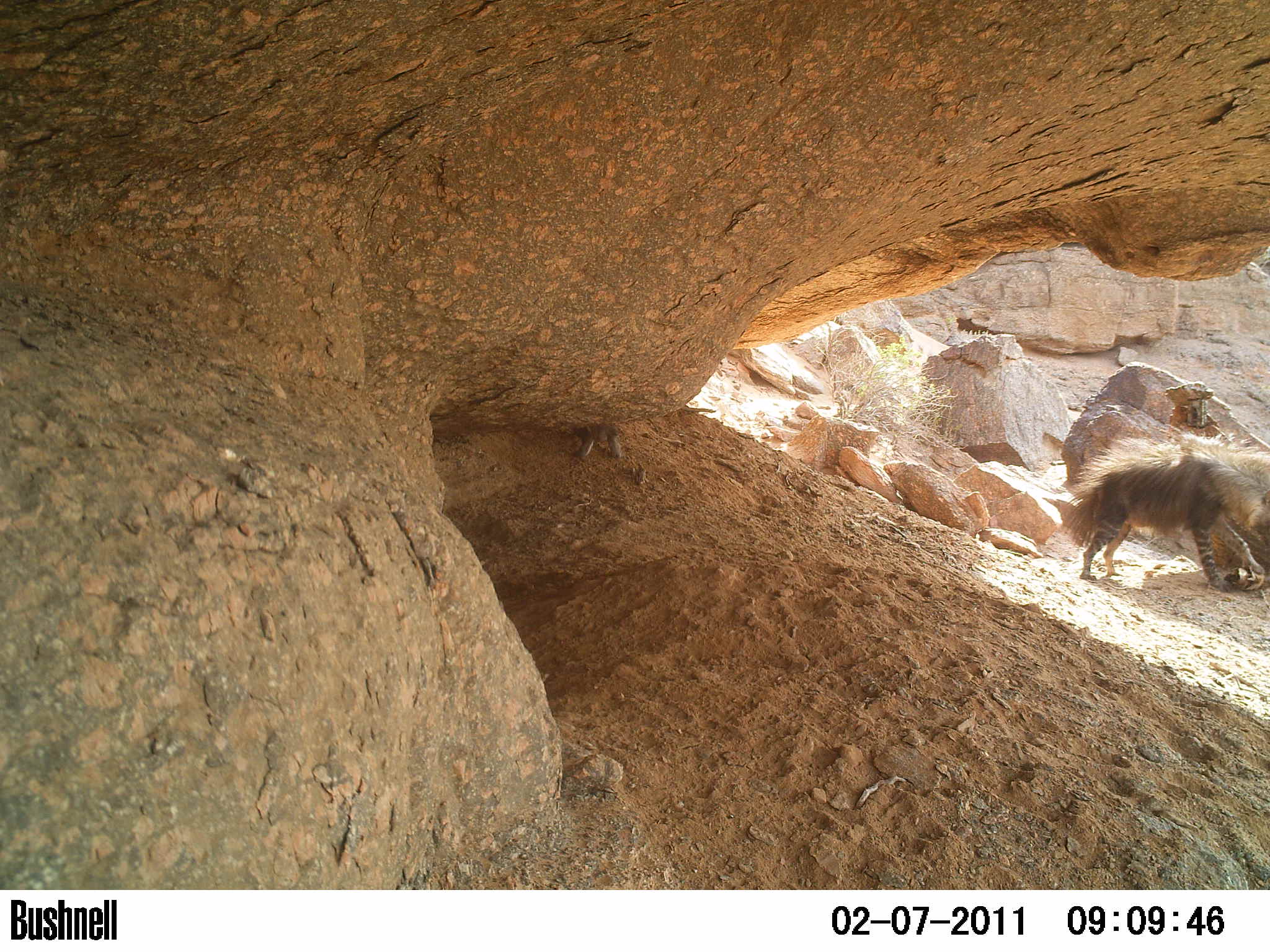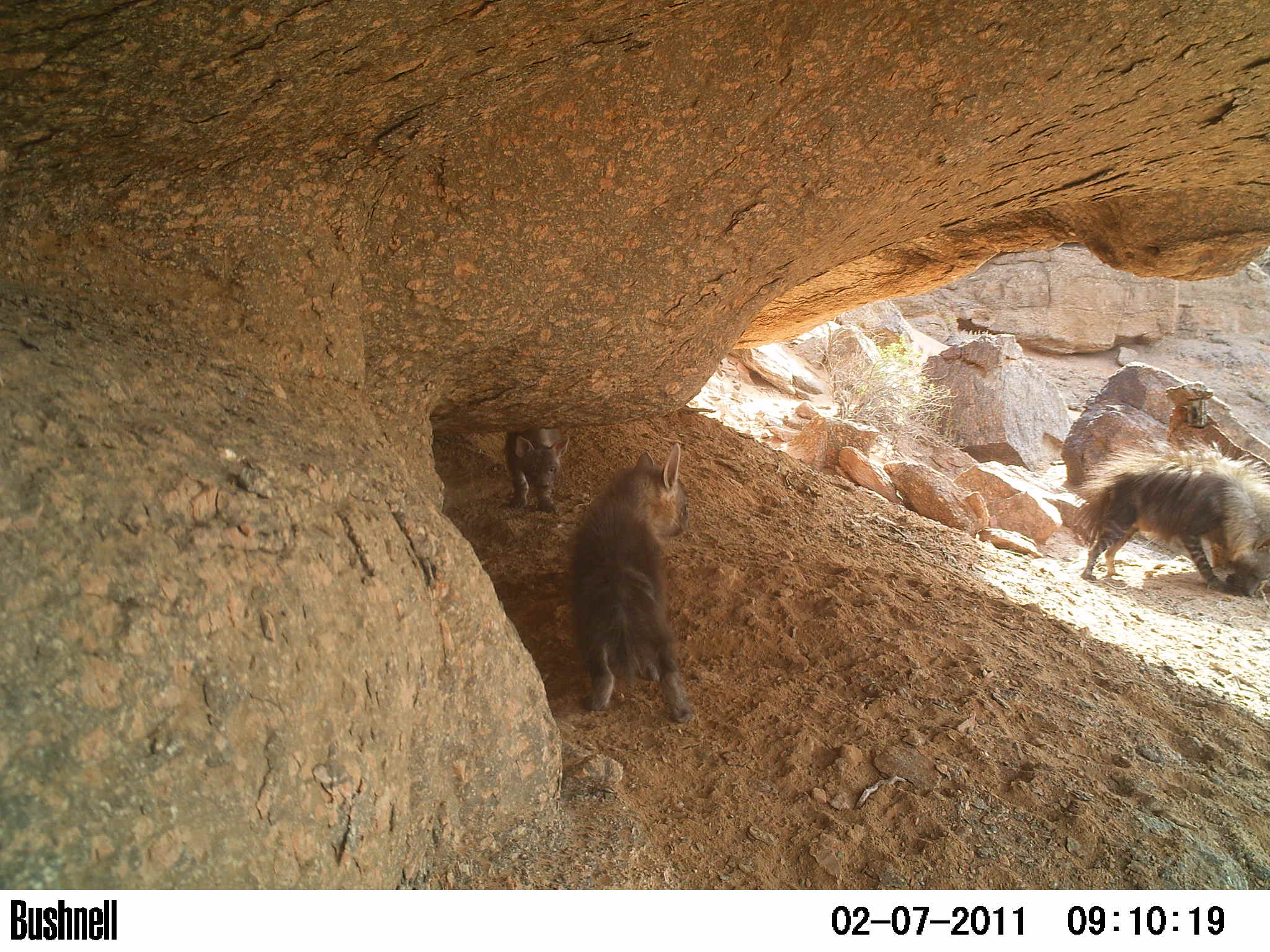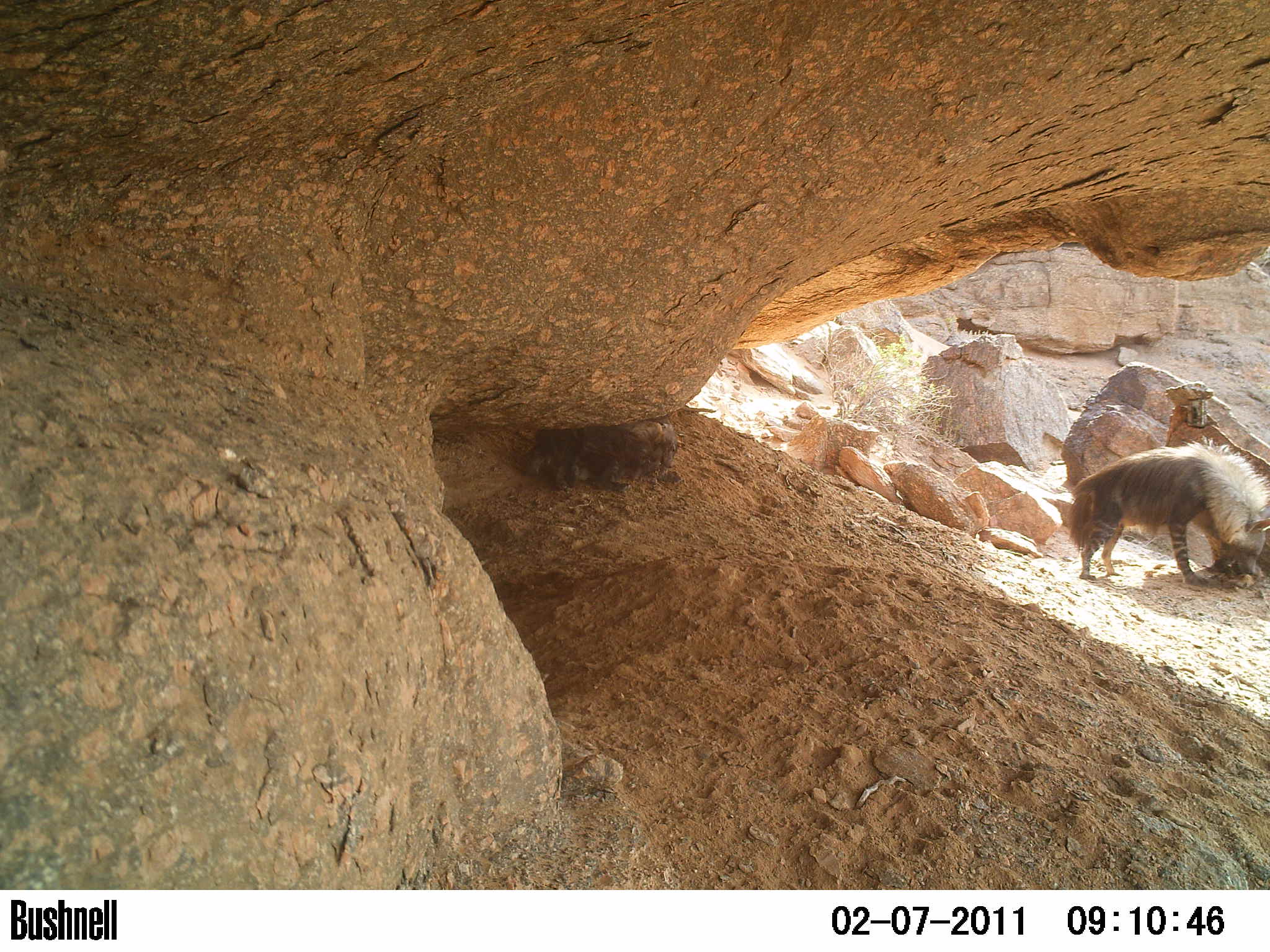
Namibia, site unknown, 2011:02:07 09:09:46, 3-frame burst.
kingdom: Animalia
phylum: Chordata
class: Mammalia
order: Carnivora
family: Hyaenidae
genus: Parahyaena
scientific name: Parahyaena brunnea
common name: brown hyena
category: hyaena brunnea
Hyaena brunnea (brown hyena) (Parahyaena brunnea).